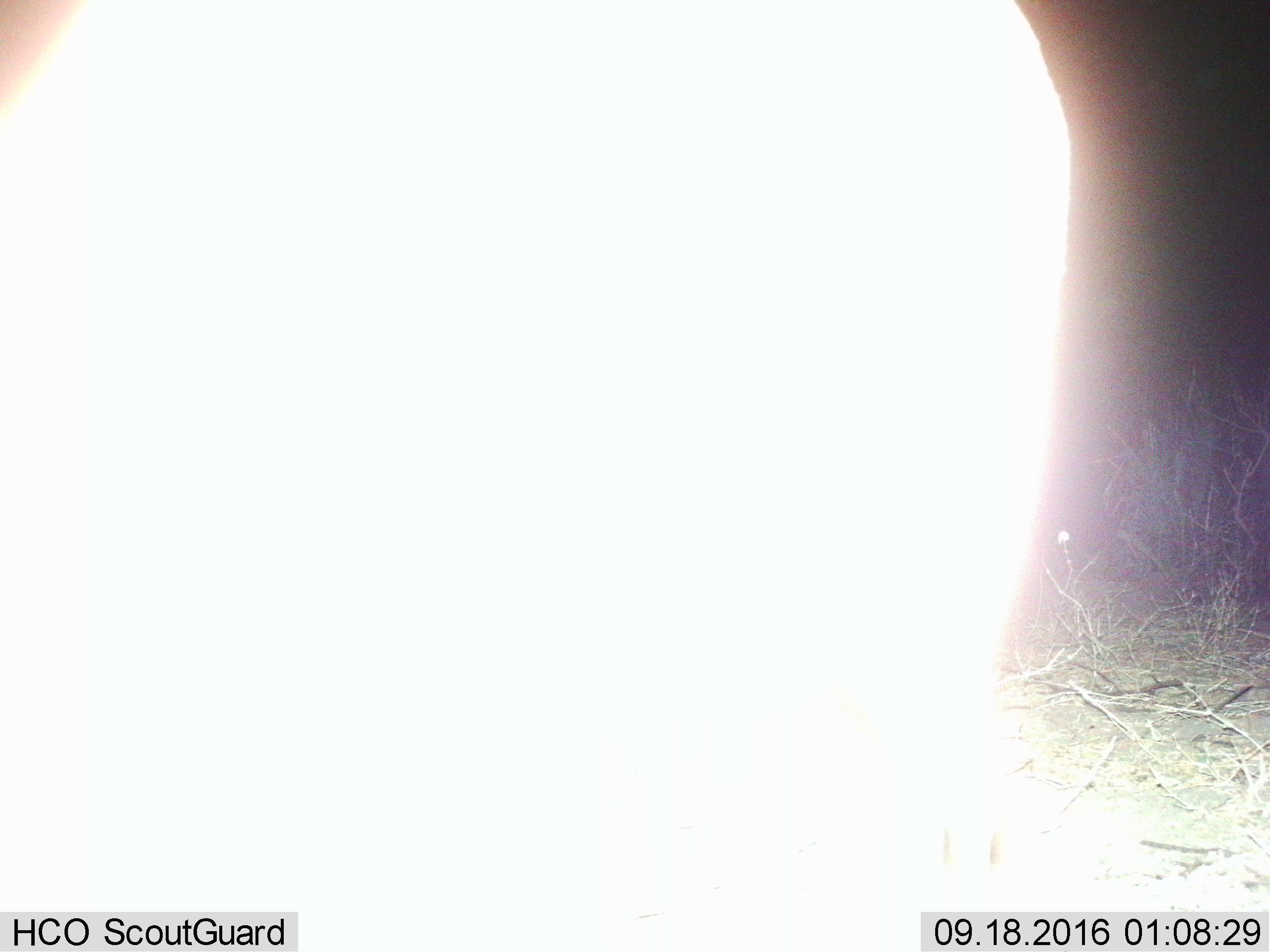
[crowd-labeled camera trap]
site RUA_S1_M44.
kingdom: Animalia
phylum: Chordata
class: Mammalia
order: Artiodactyla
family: Bovidae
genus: Aepyceros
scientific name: Aepyceros melampus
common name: impala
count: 1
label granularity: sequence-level